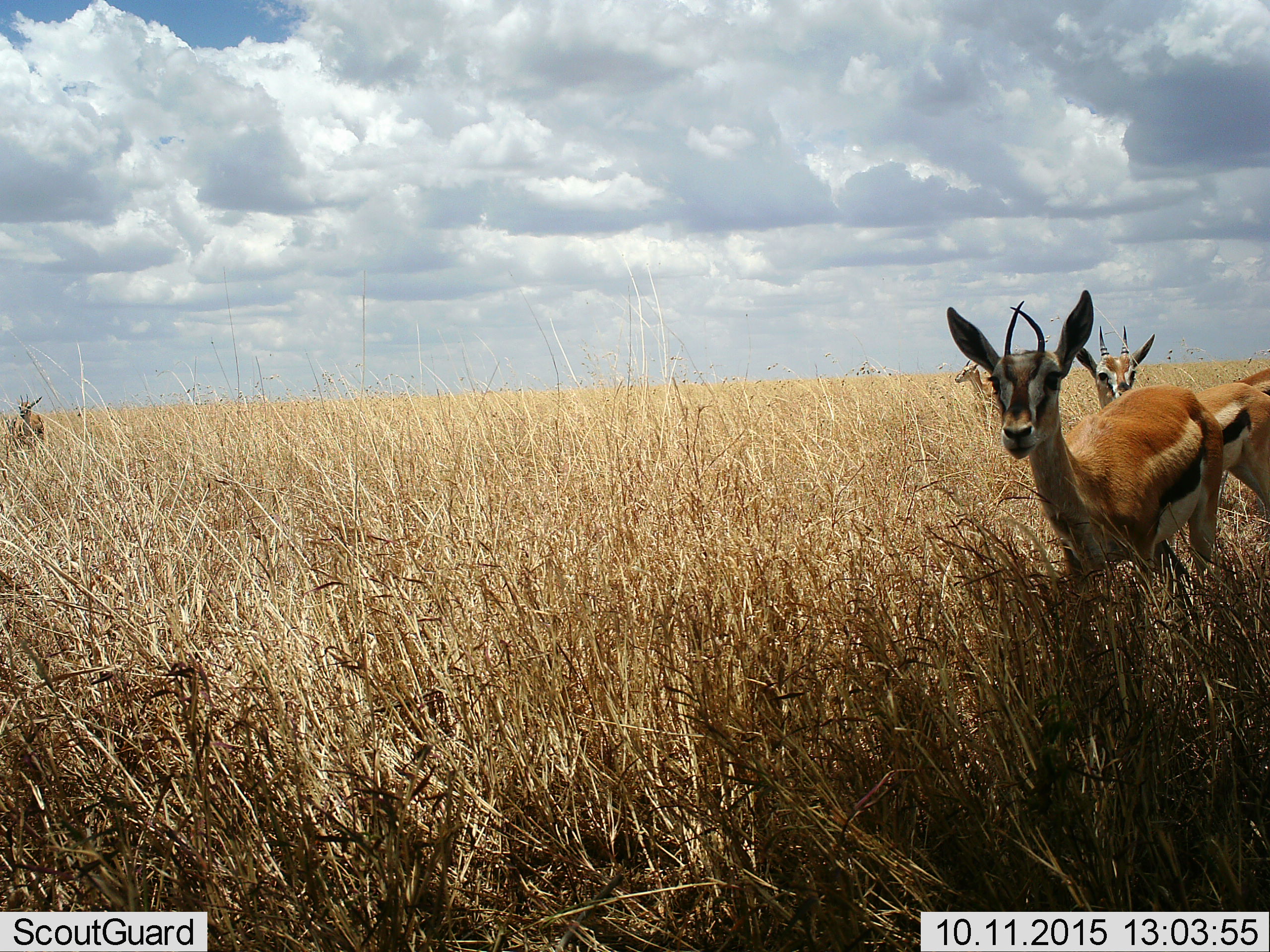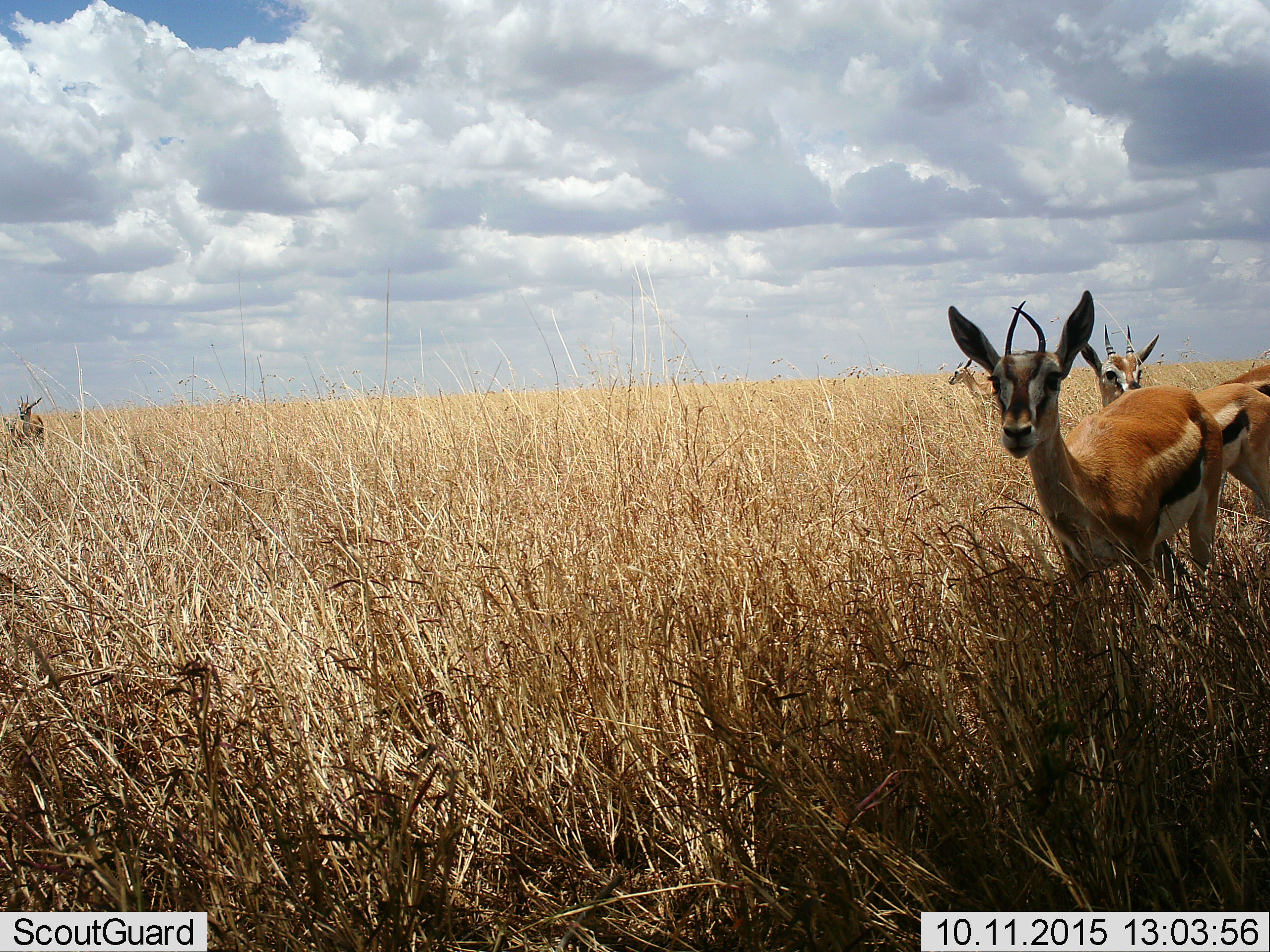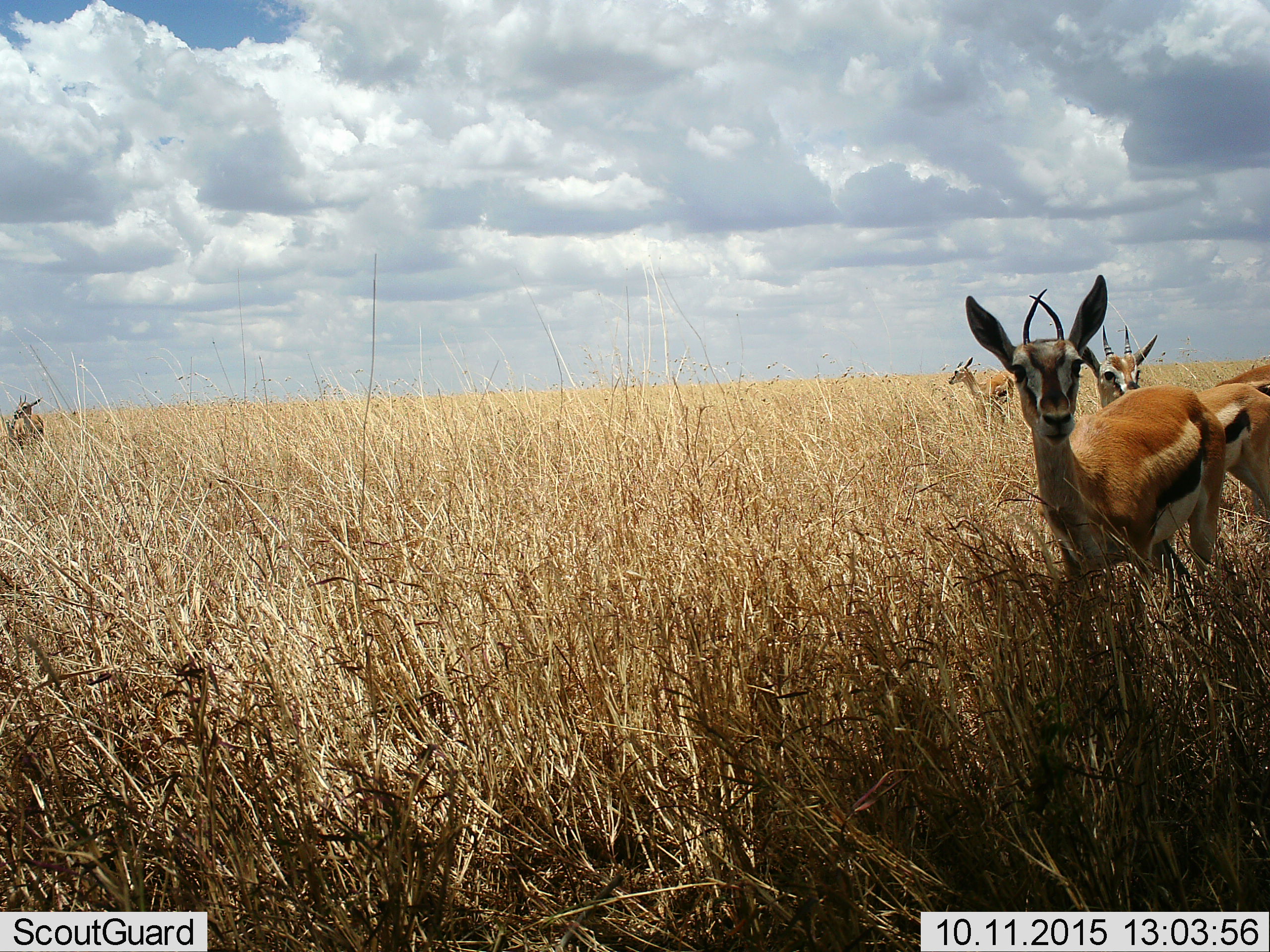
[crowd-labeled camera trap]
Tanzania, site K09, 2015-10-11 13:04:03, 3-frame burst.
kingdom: Animalia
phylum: Chordata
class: Mammalia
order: Artiodactyla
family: Bovidae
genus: Eudorcas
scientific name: Eudorcas thomsonii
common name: thomson's gazelle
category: gazellethomsons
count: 5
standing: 100%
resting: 0%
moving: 11%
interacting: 0%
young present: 11%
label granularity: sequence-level